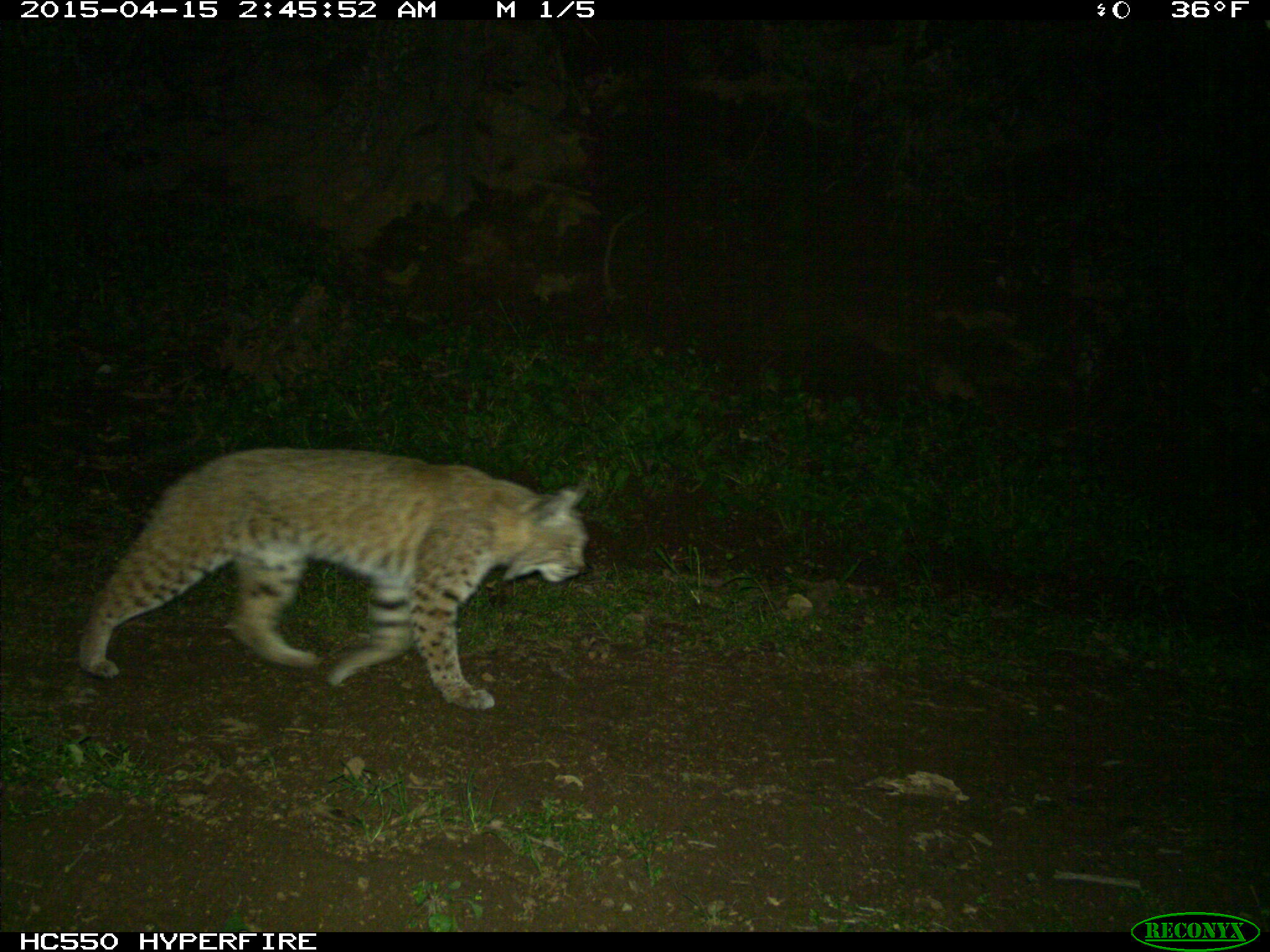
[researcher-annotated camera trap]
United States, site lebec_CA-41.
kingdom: Animalia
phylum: Chordata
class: Mammalia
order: Carnivora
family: Felidae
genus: Lynx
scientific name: Lynx rufus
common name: bobcat